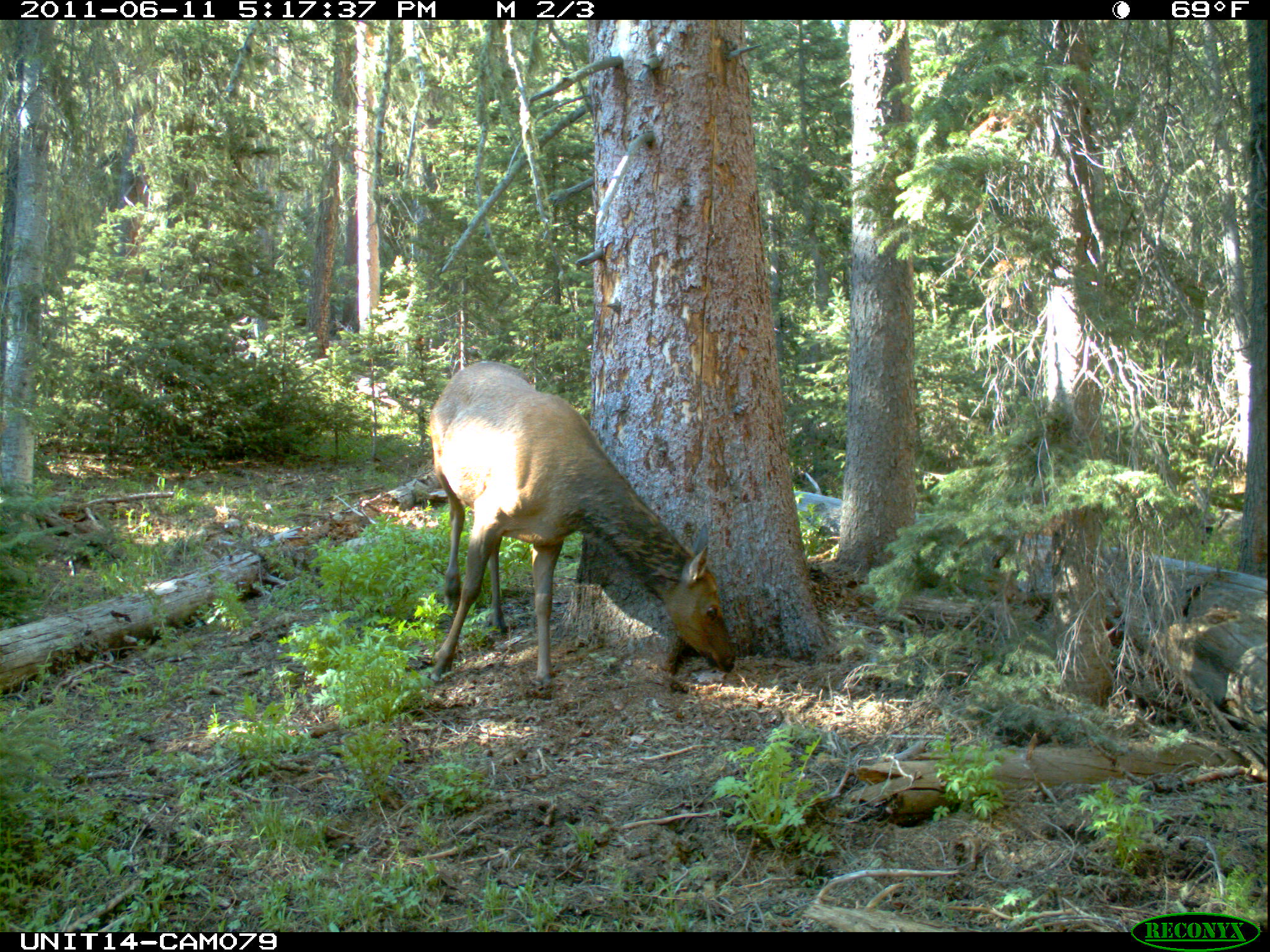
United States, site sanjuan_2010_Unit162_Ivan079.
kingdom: Animalia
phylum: Chordata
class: Mammalia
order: Artiodactyla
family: Cervidae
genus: Cervus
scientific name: Cervus elaphus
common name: red deer